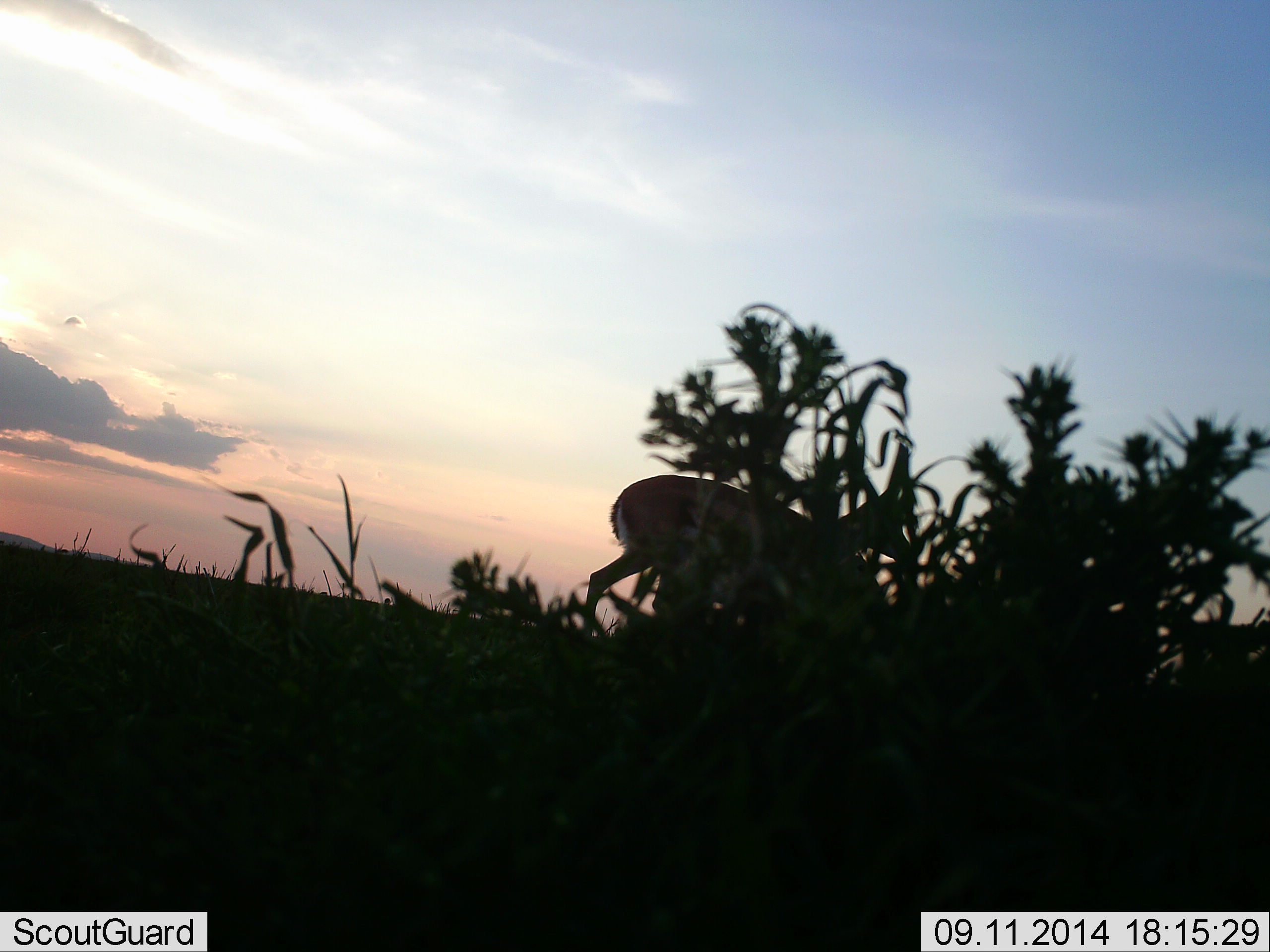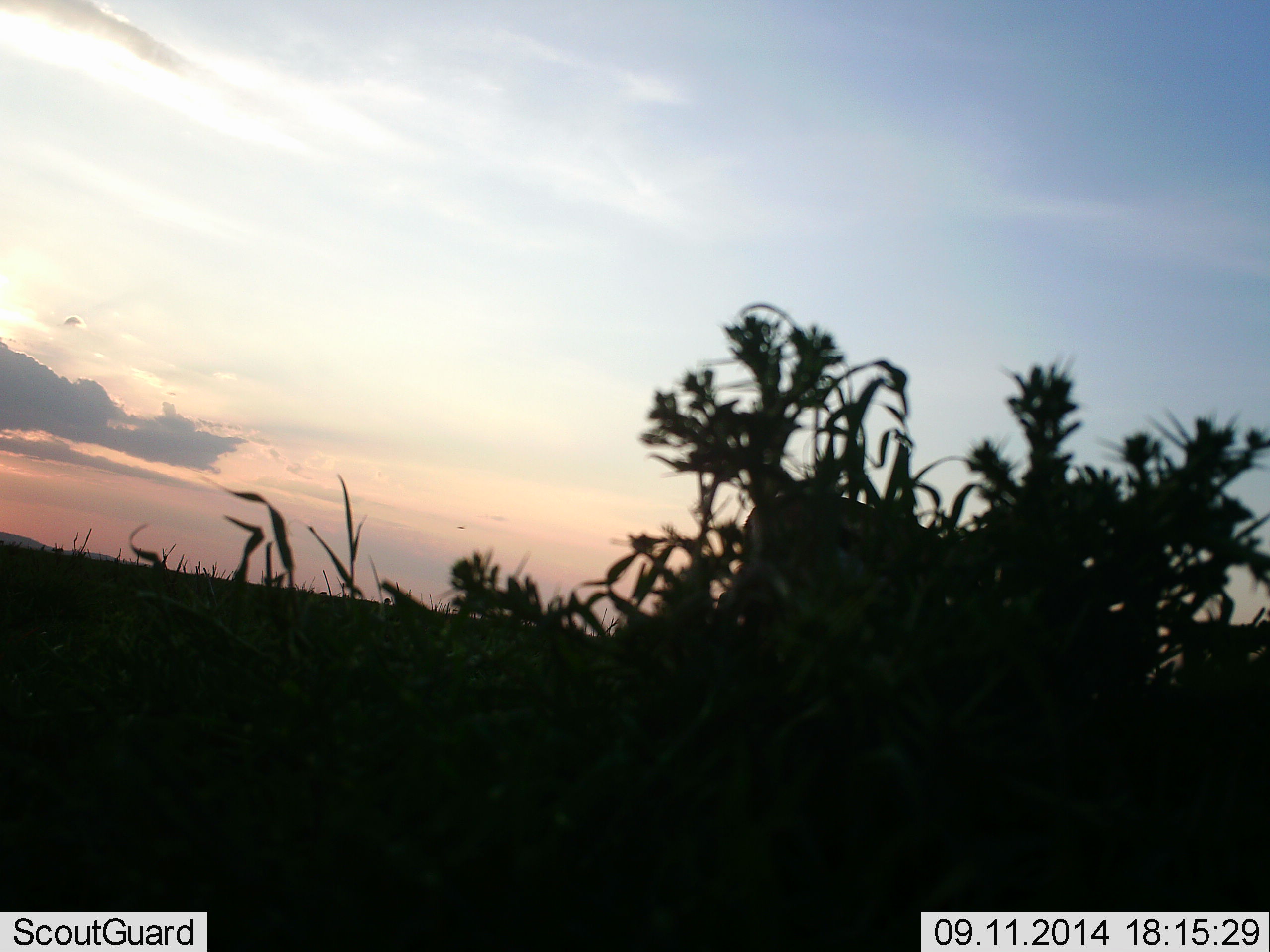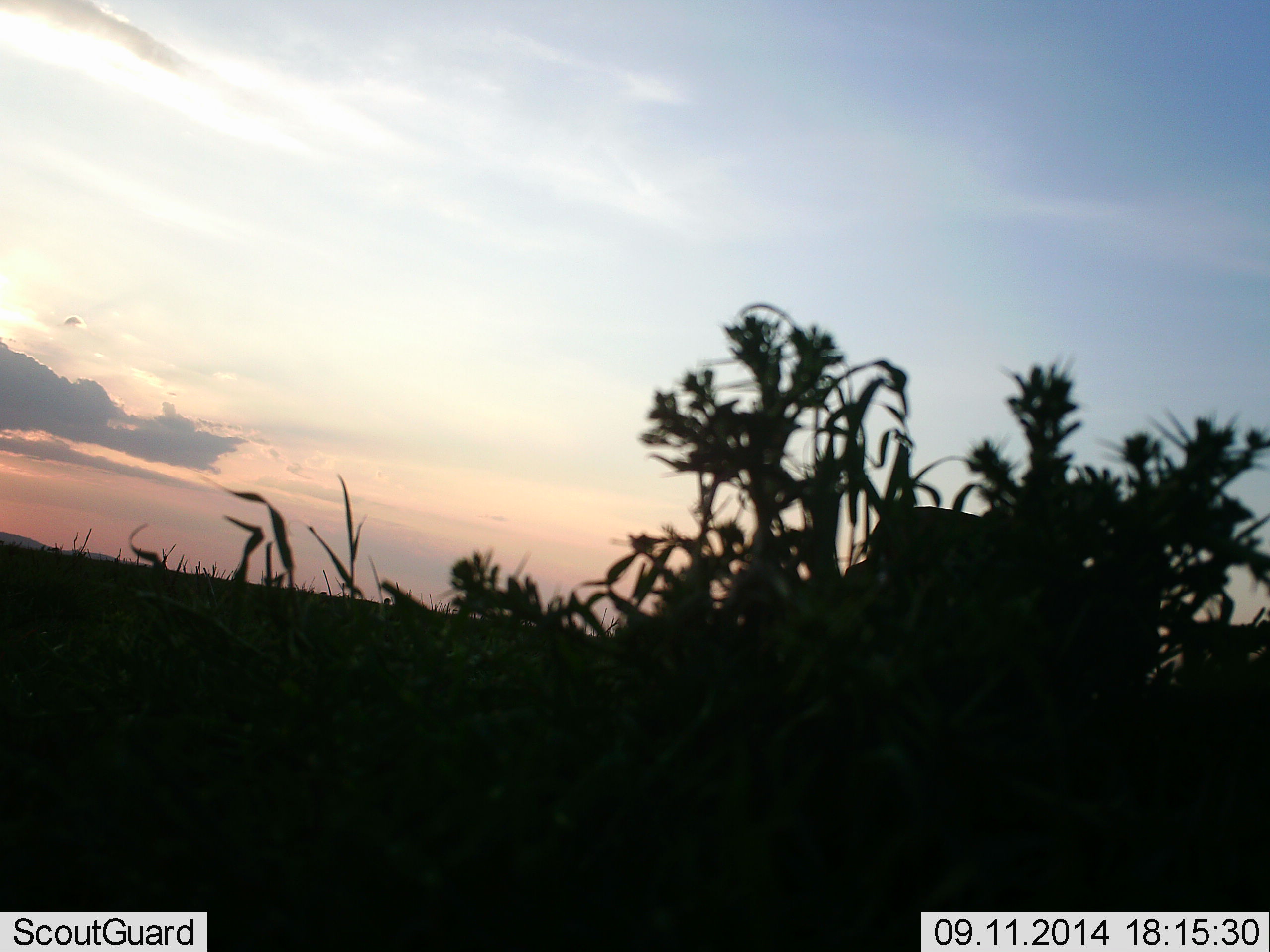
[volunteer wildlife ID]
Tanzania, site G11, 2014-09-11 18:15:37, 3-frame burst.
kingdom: Animalia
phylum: Chordata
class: Mammalia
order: Artiodactyla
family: Bovidae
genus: Eudorcas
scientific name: Eudorcas thomsonii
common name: thomson's gazelle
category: gazellethomsons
Gazellethomsons (thomson's gazelle) (Eudorcas thomsonii), count 1. Behavior (volunteer vote fractions): standing 0%, resting 0%, moving 100%, interacting 0%. Young present (vote fraction): 0%. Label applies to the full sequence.